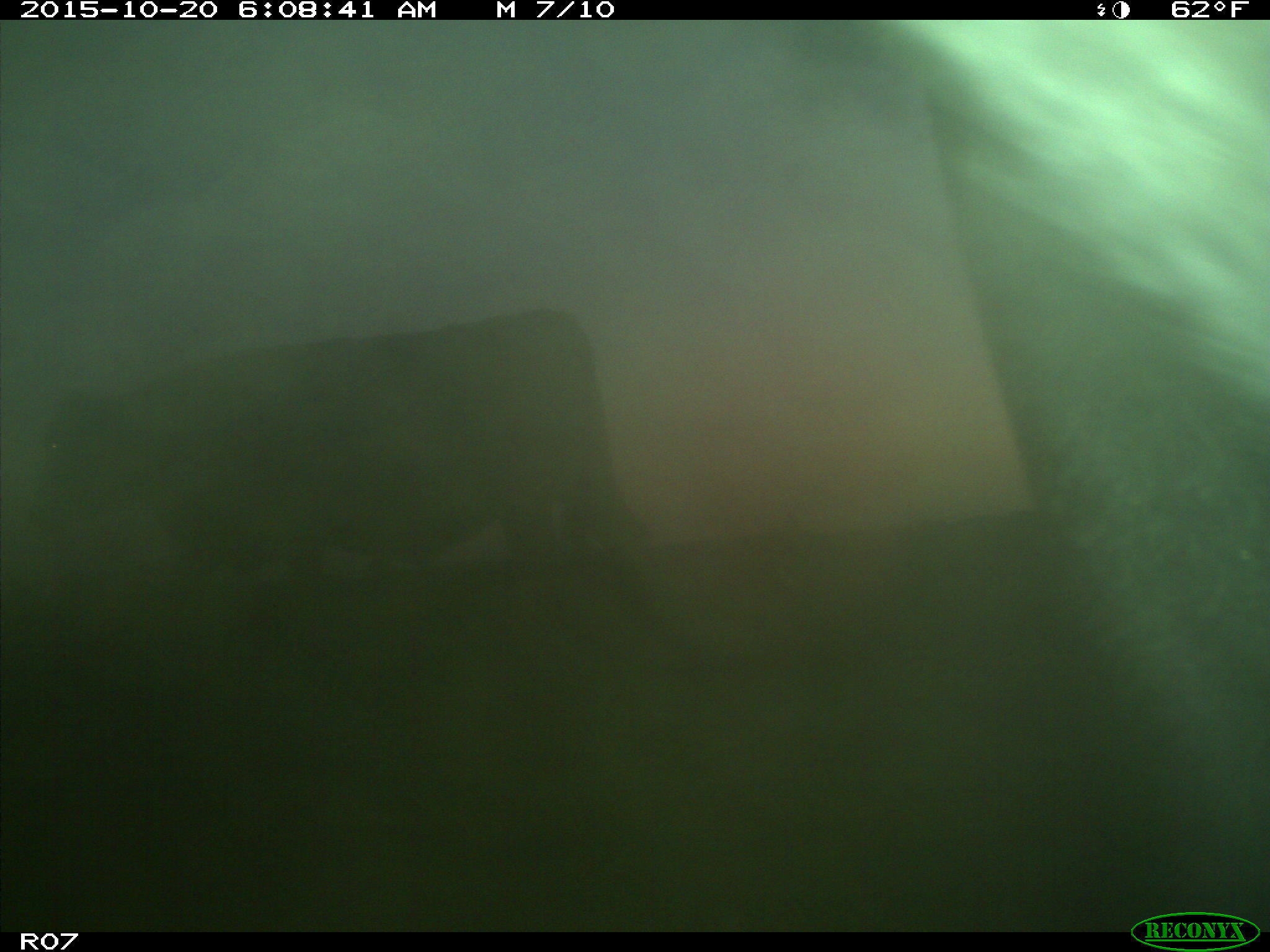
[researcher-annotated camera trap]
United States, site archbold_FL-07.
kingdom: Animalia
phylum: Chordata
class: Mammalia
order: Artiodactyla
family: Bovidae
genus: Bos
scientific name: Bos taurus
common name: domestic cow